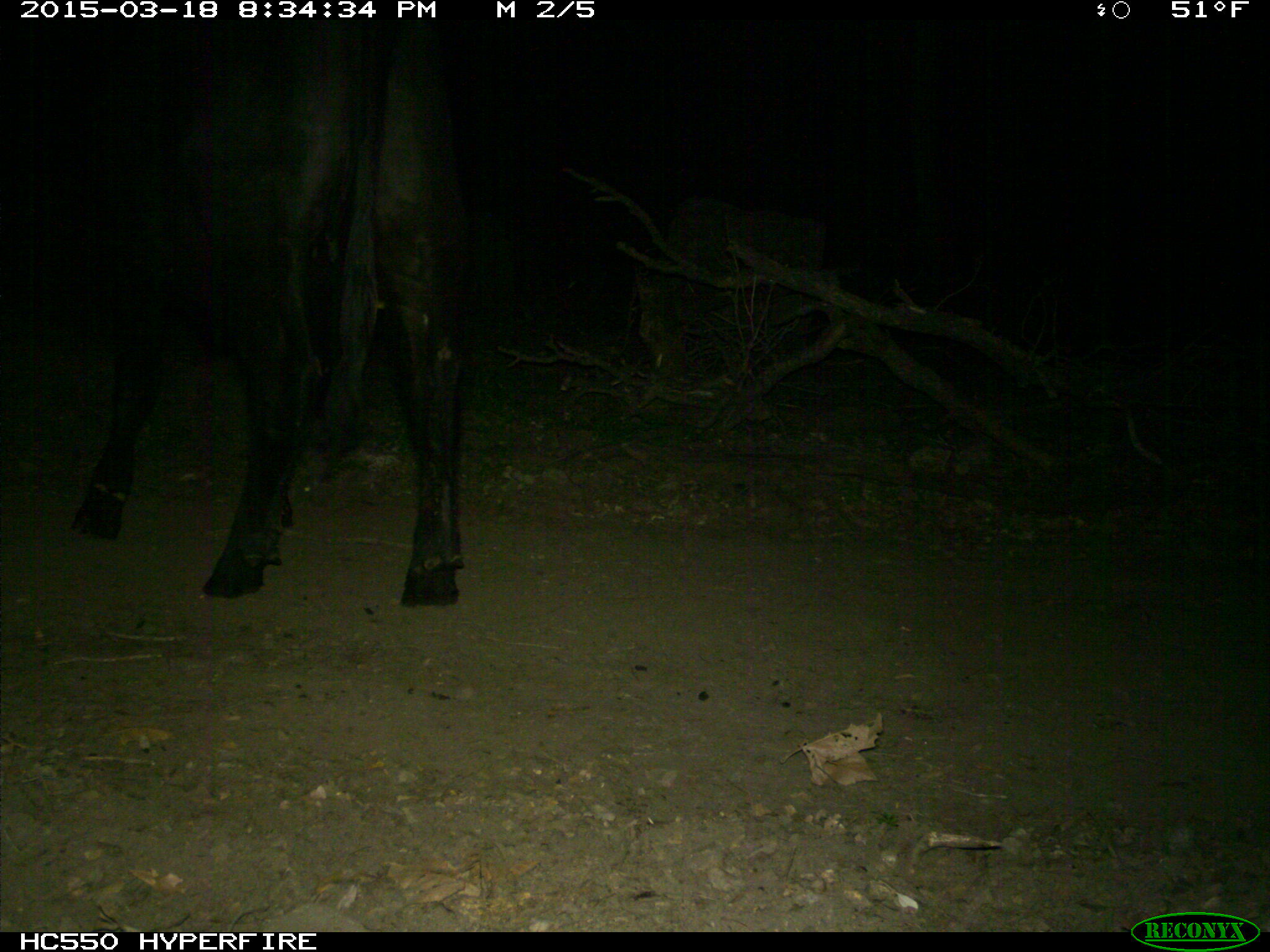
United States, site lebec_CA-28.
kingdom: Animalia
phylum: Chordata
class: Mammalia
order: Artiodactyla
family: Bovidae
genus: Bos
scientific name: Bos taurus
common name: domestic cow